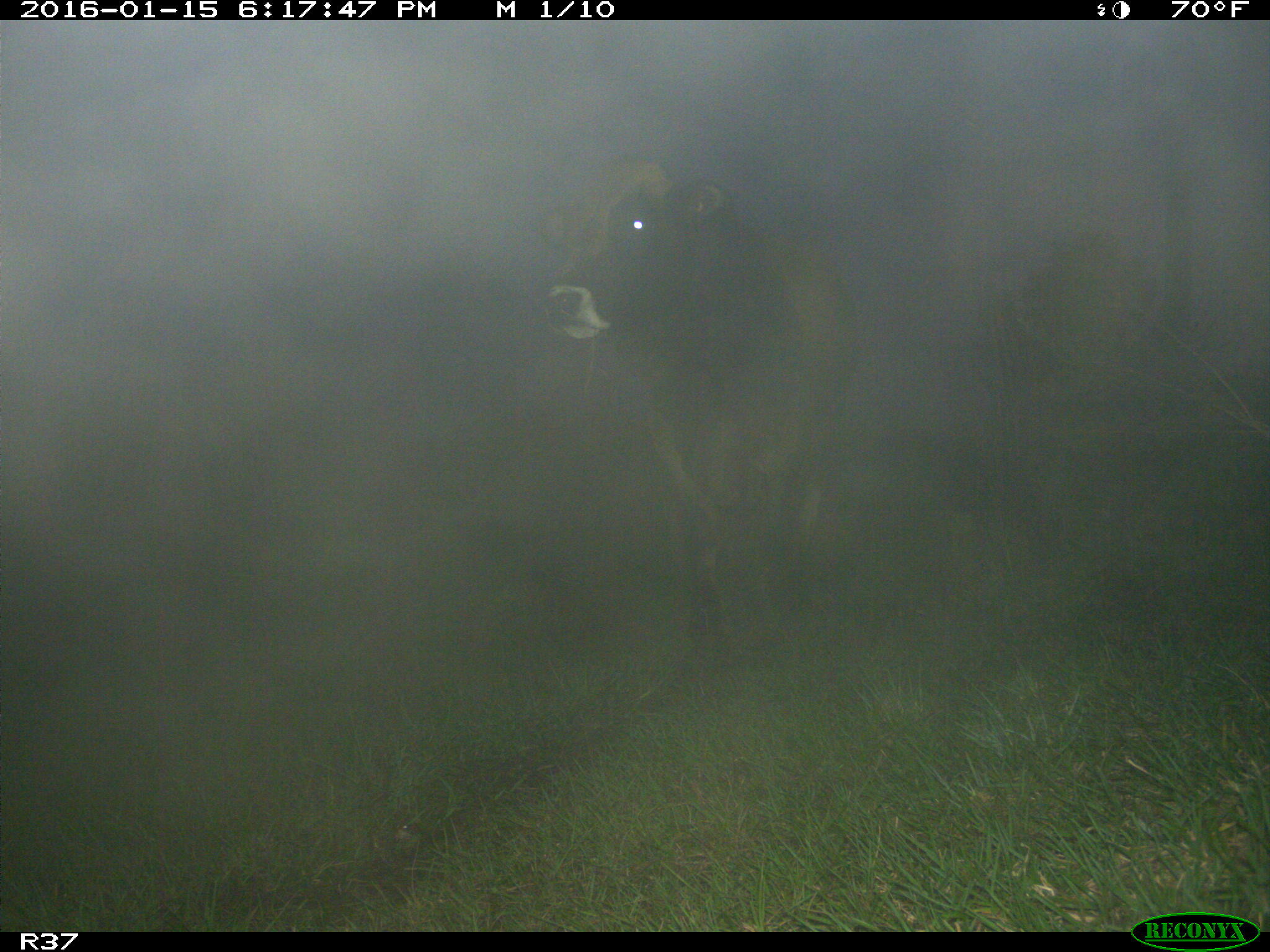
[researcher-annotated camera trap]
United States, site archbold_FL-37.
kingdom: Animalia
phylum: Chordata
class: Mammalia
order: Artiodactyla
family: Bovidae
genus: Bos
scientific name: Bos taurus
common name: domestic cow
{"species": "Bos taurus (domestic cow)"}